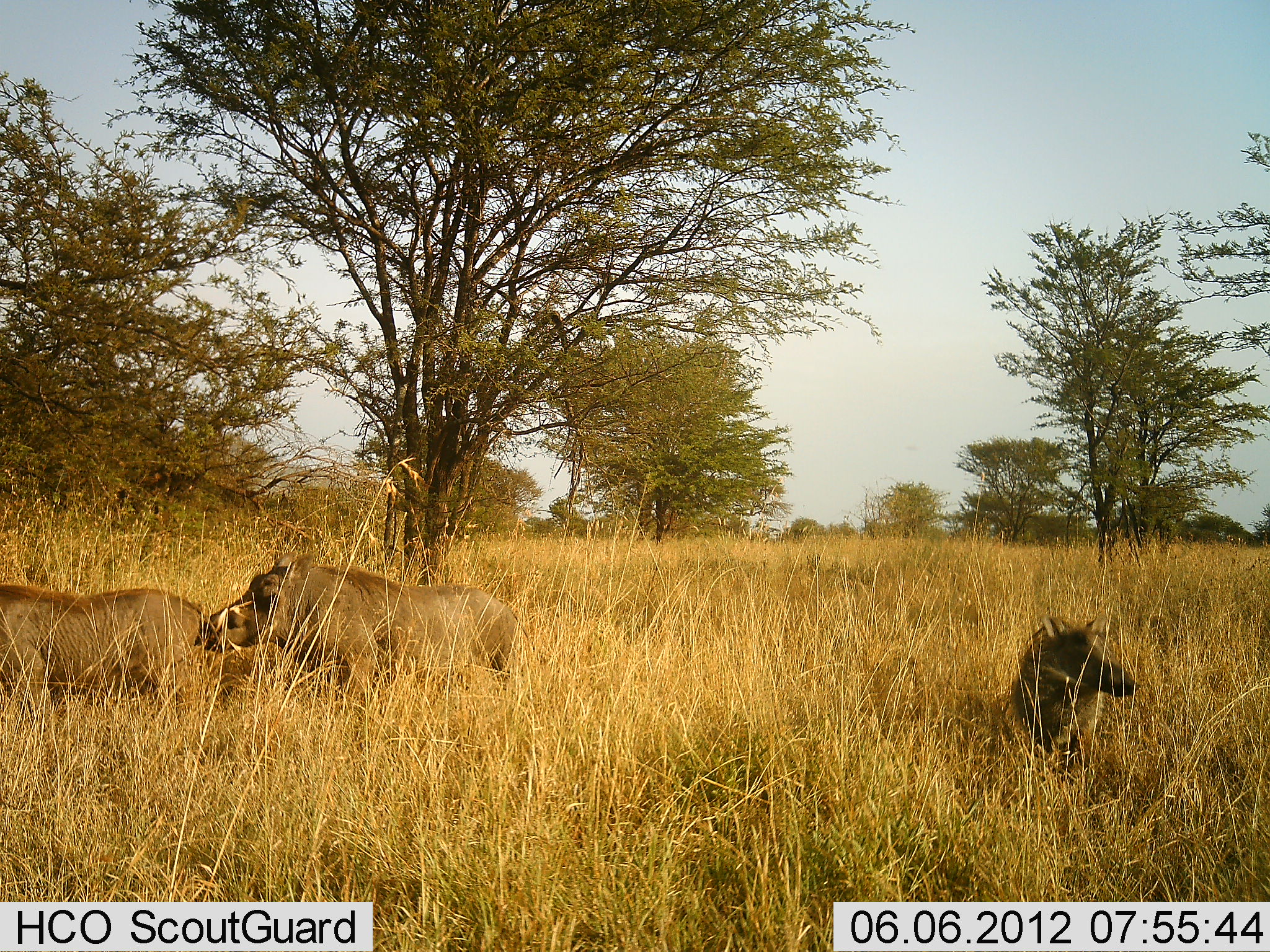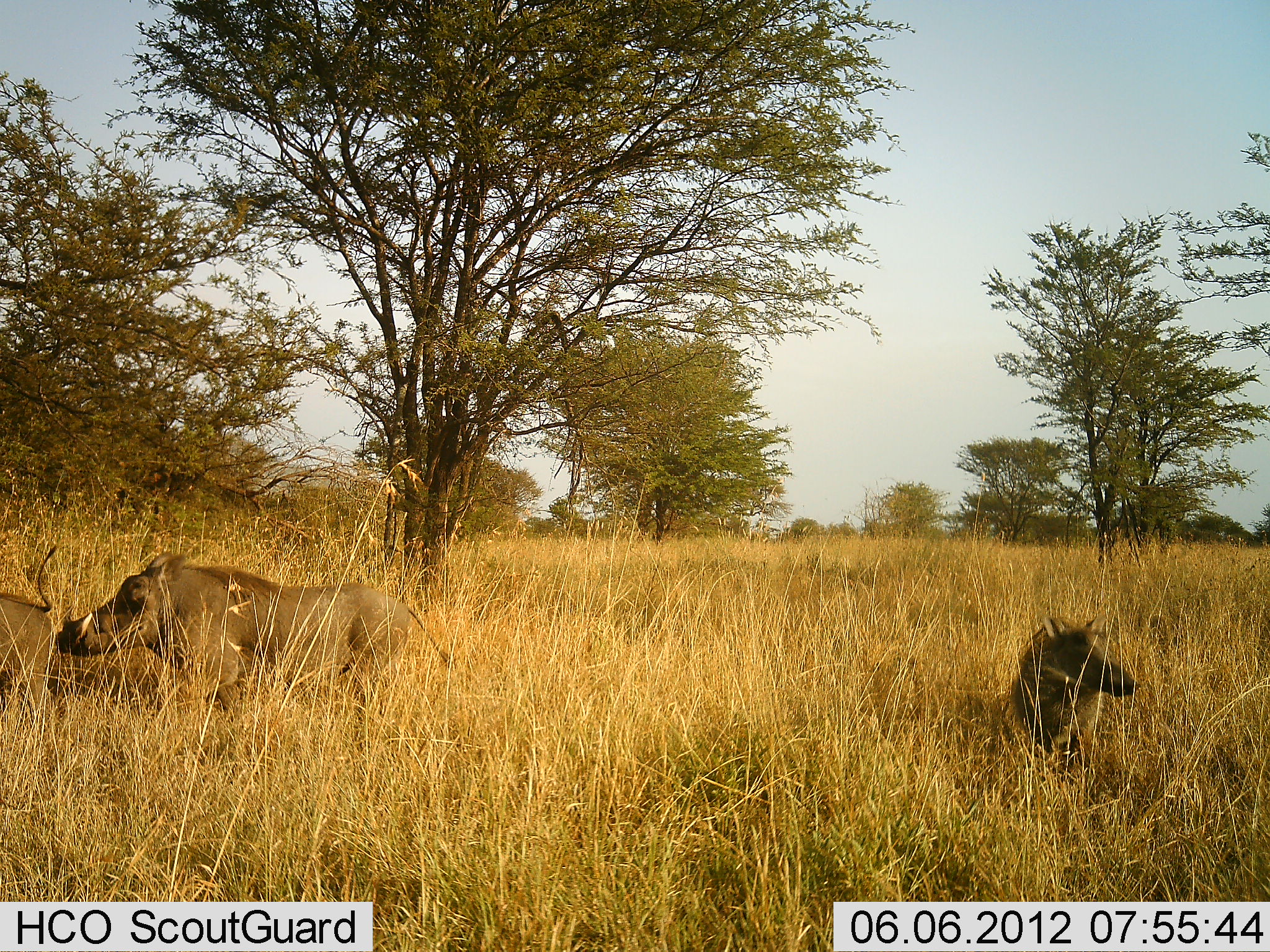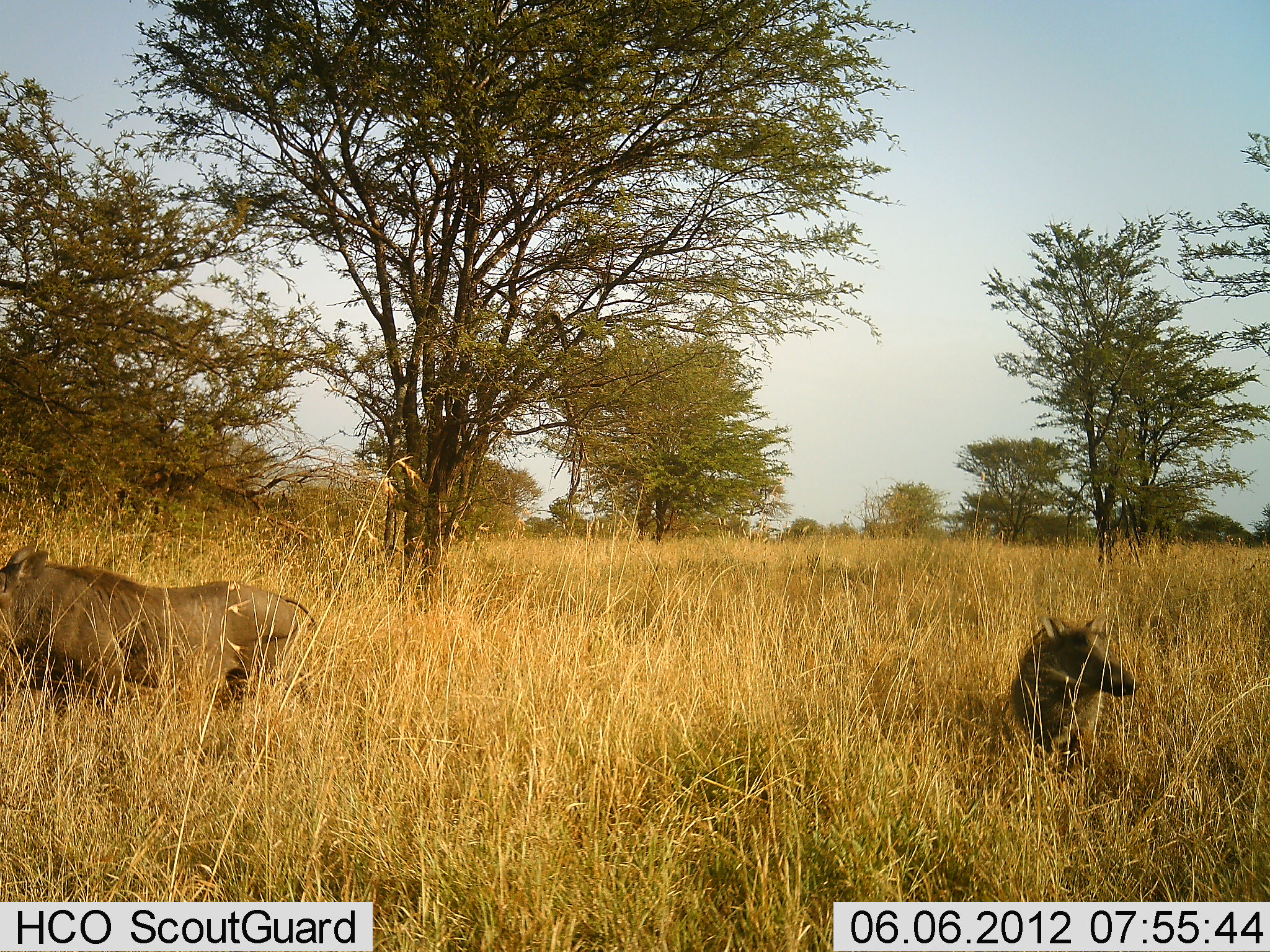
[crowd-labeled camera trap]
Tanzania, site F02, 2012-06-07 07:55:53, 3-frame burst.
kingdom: Animalia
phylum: Chordata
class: Mammalia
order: Artiodactyla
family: Suidae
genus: Phacochoerus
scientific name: Phacochoerus africanus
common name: warthog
Warthog (Phacochoerus africanus), count 3. Behavior (volunteer vote fractions): standing 30%, resting 20%, moving 100%, interacting 10%. Young present (vote fraction): 0%. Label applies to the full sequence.